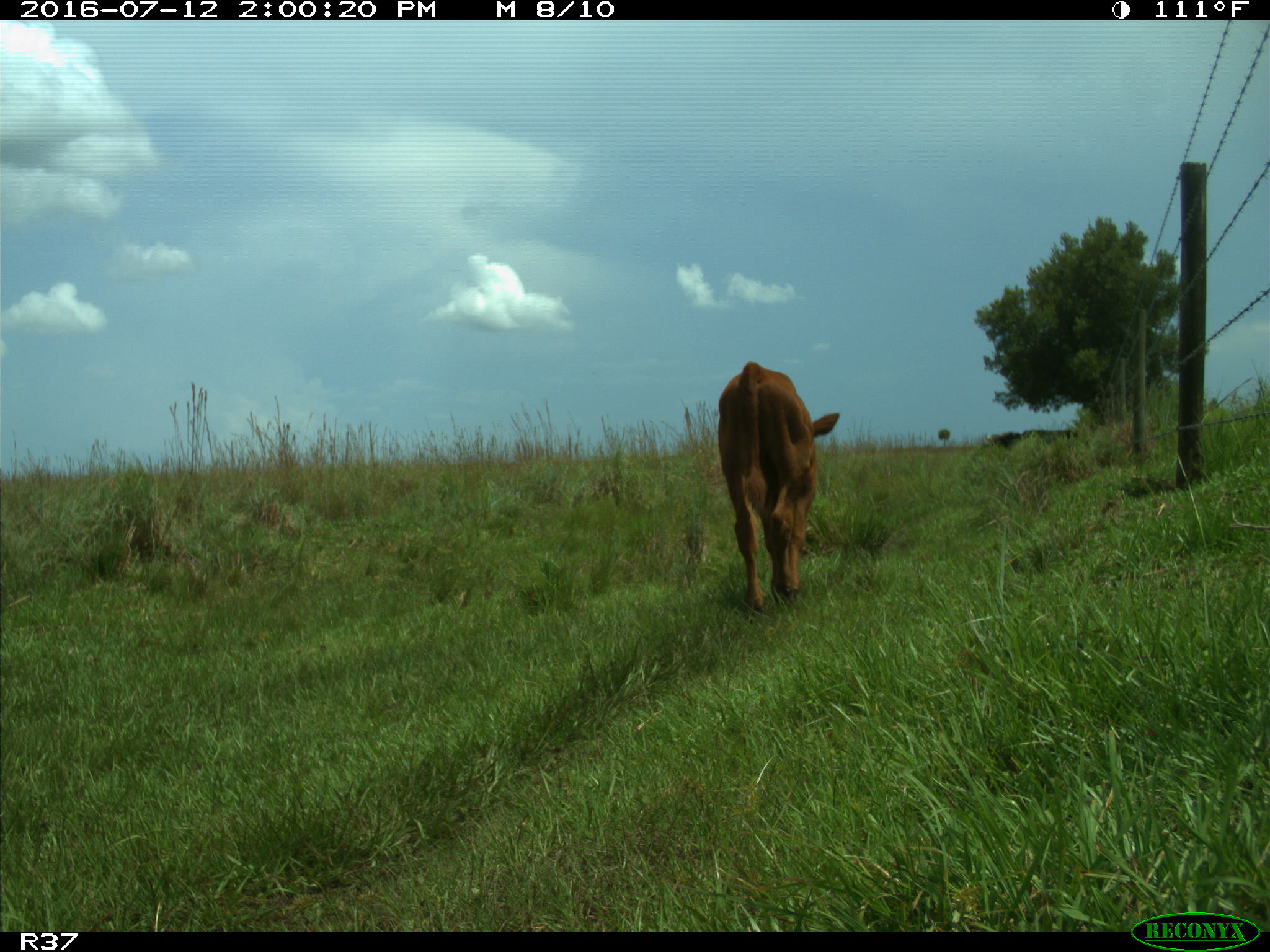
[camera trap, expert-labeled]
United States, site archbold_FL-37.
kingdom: Animalia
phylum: Chordata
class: Mammalia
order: Artiodactyla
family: Bovidae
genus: Bos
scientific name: Bos taurus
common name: domestic cow